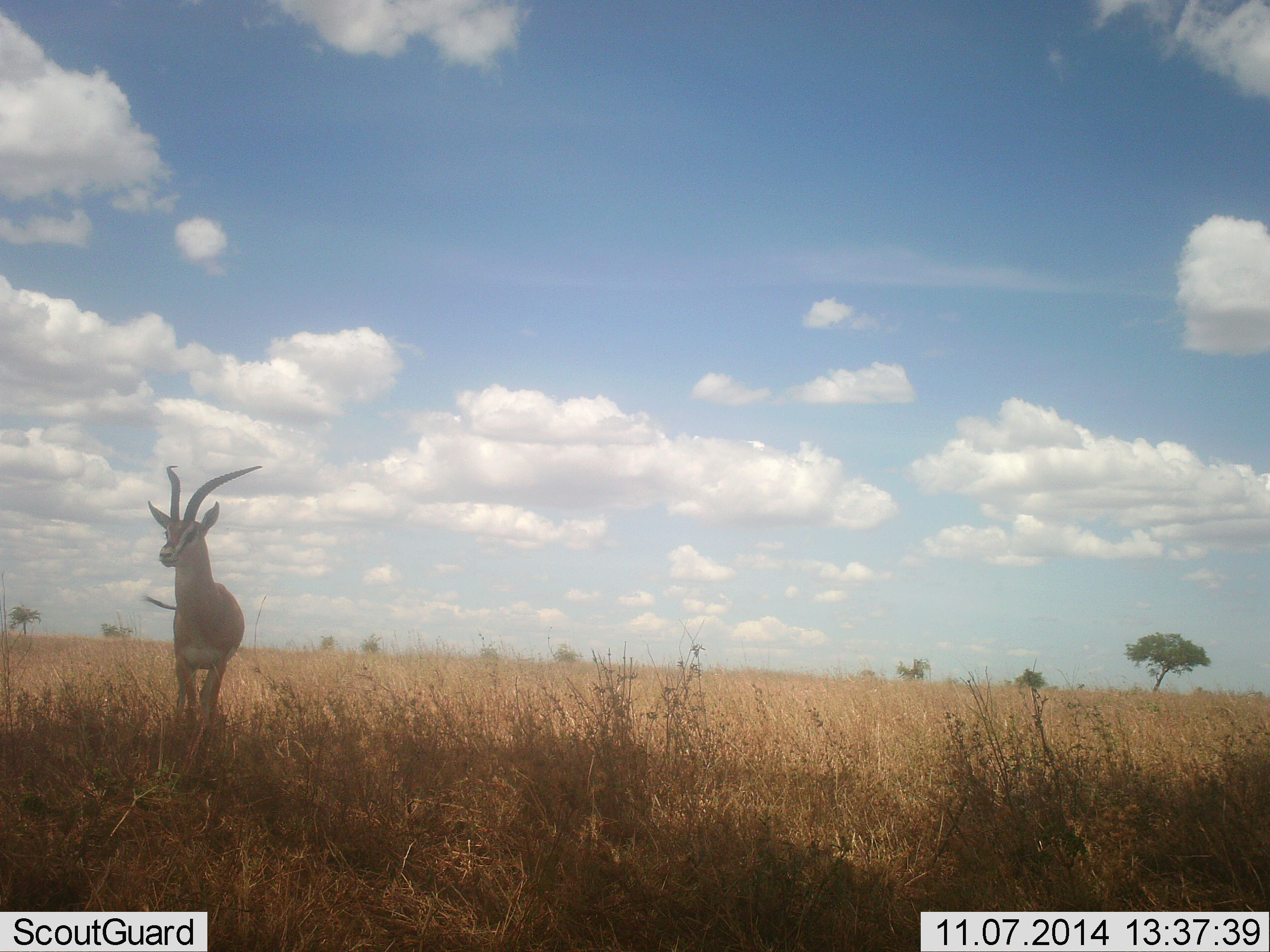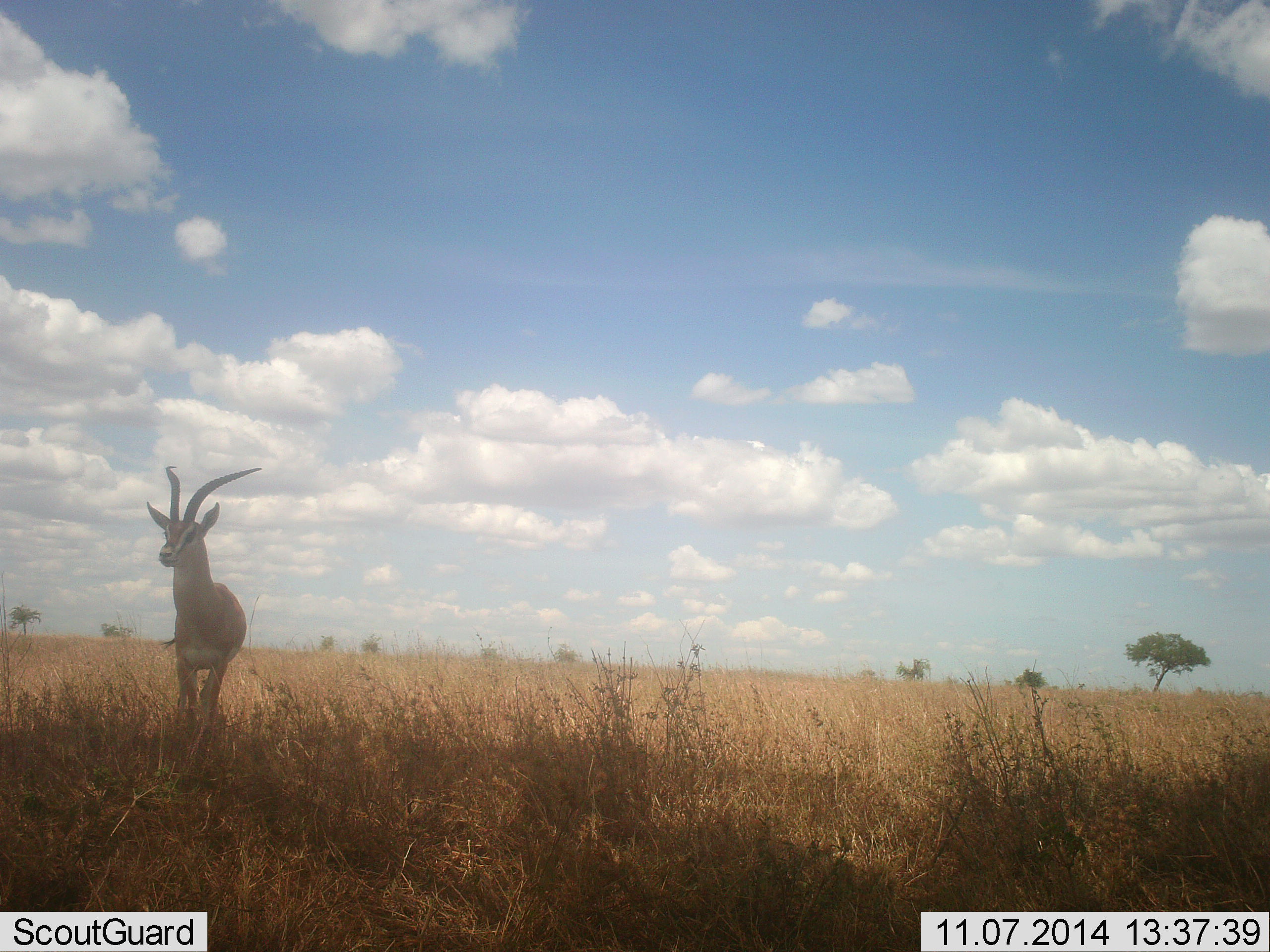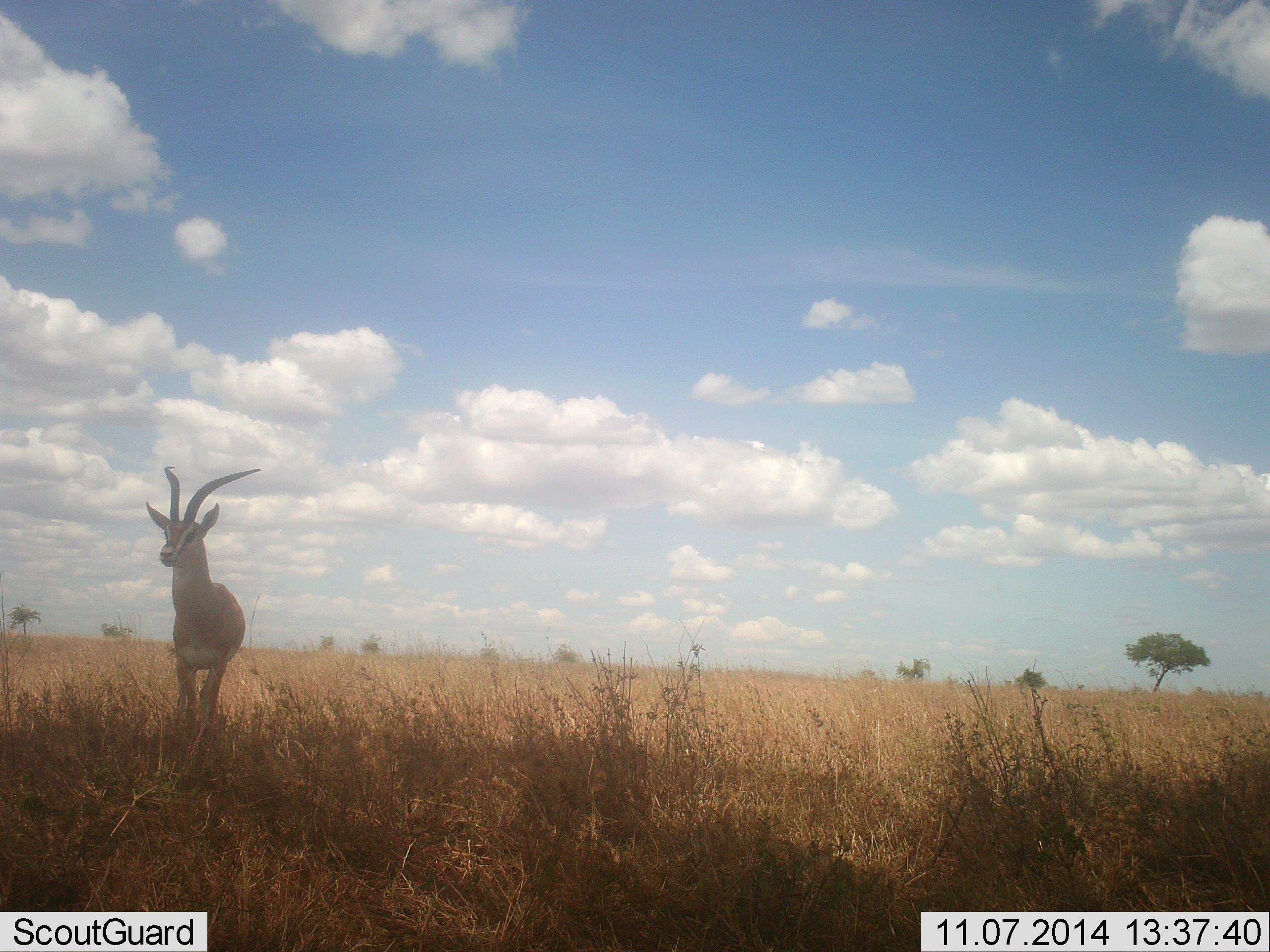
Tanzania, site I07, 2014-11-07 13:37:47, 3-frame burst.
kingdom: Animalia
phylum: Chordata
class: Mammalia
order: Artiodactyla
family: Bovidae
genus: Eudorcas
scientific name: Eudorcas thomsonii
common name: thomson's gazelle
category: gazellethomsons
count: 1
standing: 90%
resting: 10%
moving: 10%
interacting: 0%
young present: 0%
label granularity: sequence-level